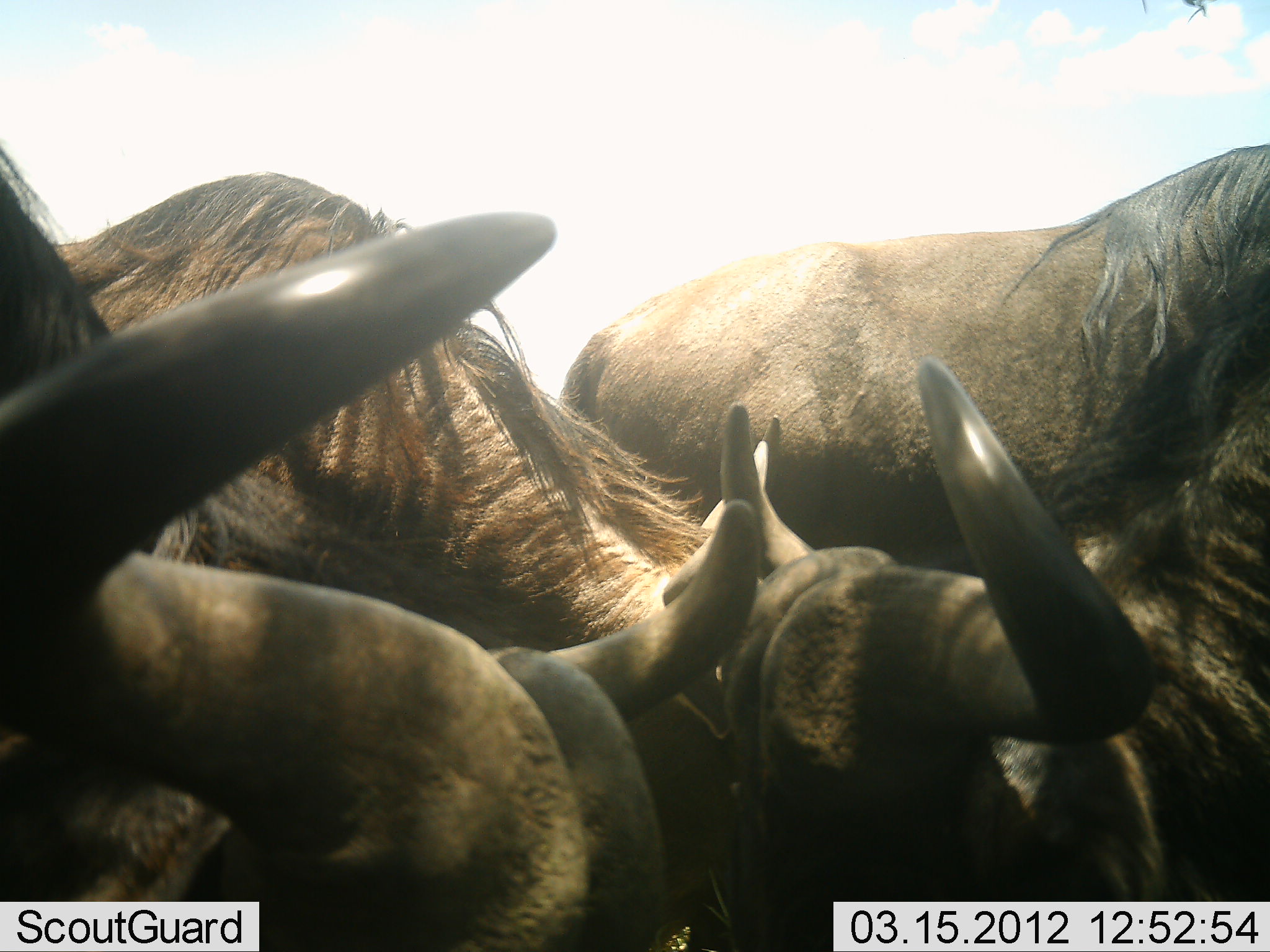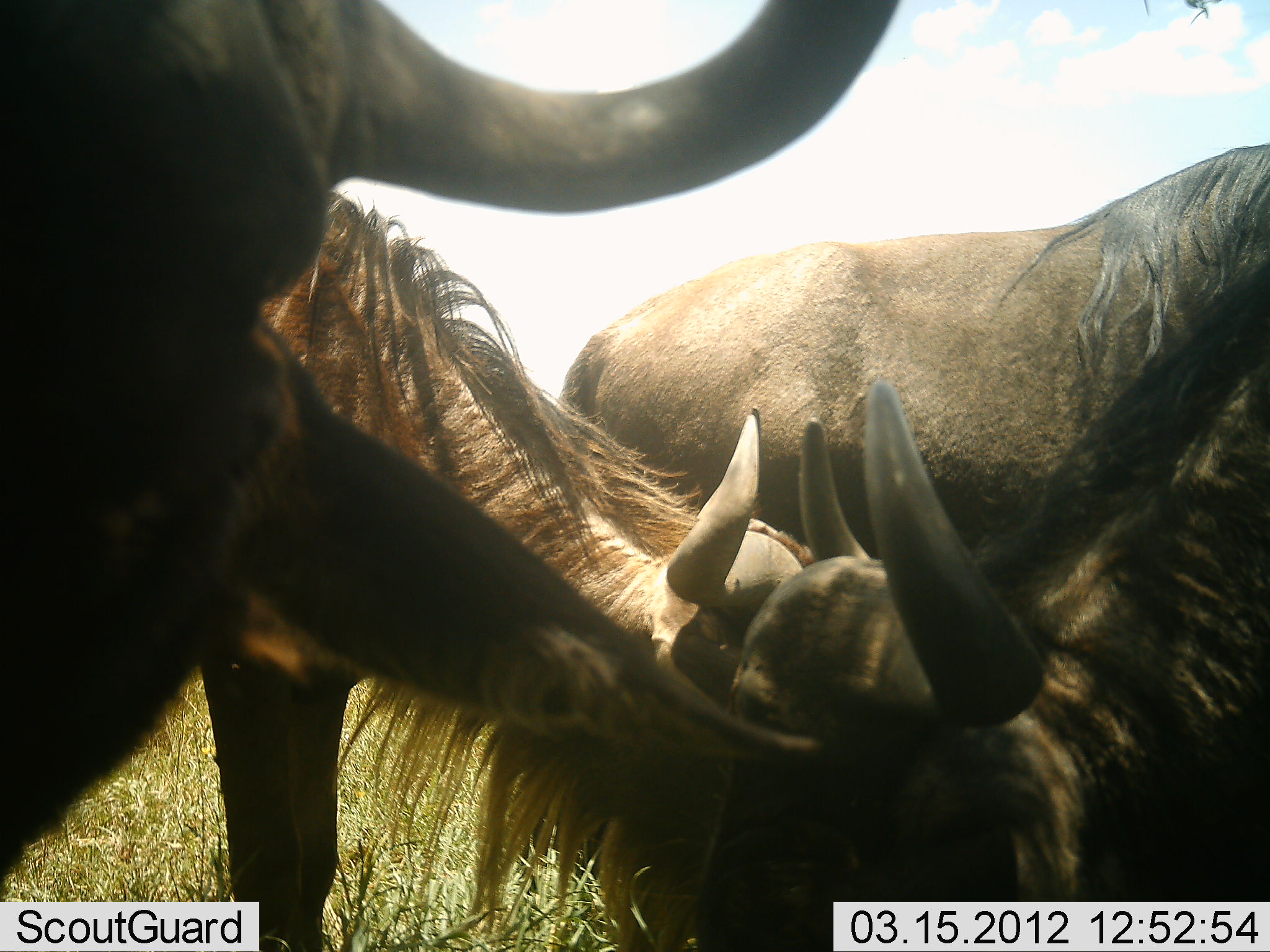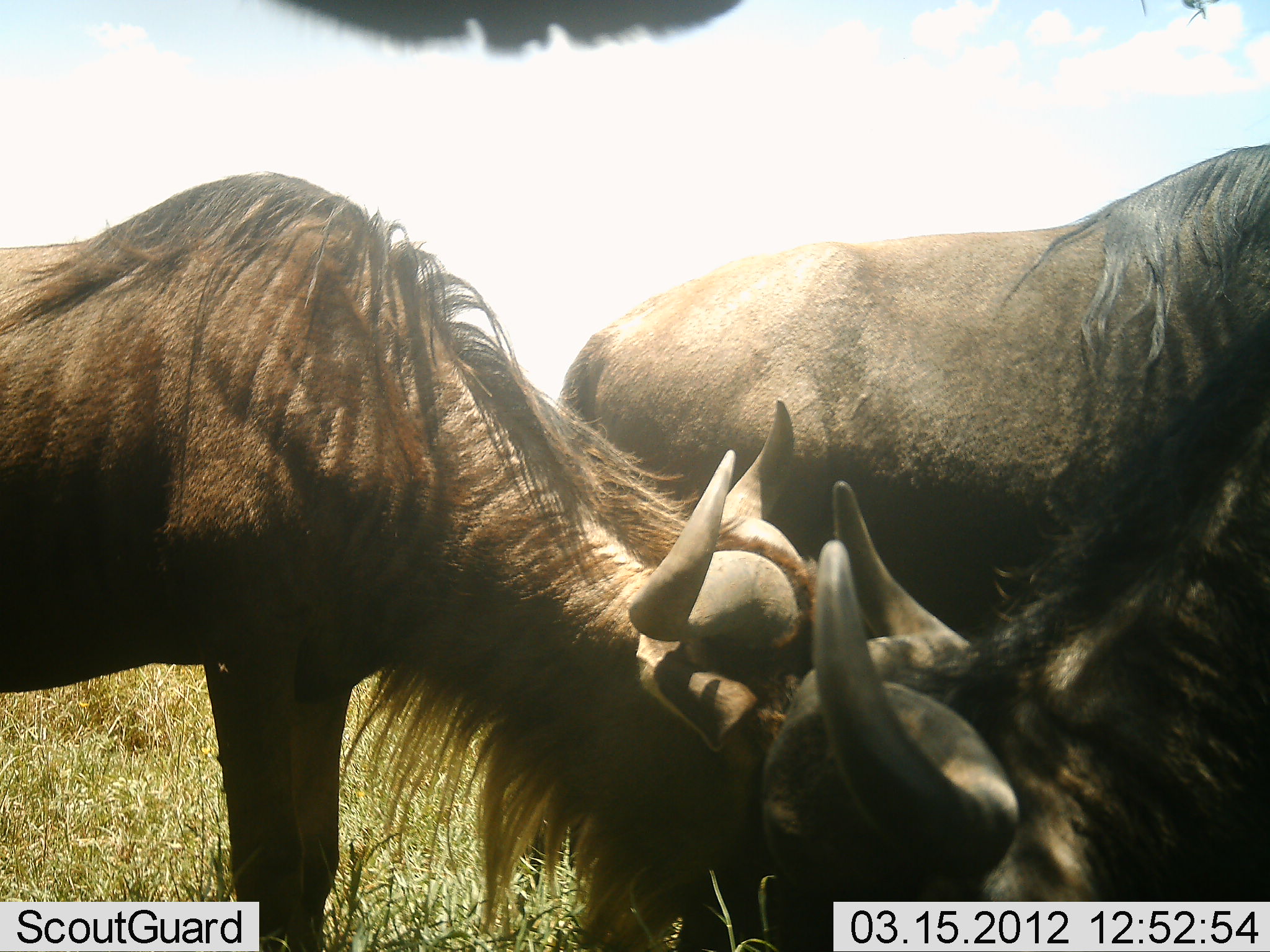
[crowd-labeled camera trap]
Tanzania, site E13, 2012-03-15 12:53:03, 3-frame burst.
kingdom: Animalia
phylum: Chordata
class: Mammalia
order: Artiodactyla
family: Bovidae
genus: Connochaetes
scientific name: Connochaetes taurinus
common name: blue wildebeest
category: wildebeest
Wildebeest (blue wildebeest) (Connochaetes taurinus), count 4. Behavior (volunteer vote fractions): standing 53%, resting 0%, moving 0%, interacting 24%. Young present (vote fraction): 0%. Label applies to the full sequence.